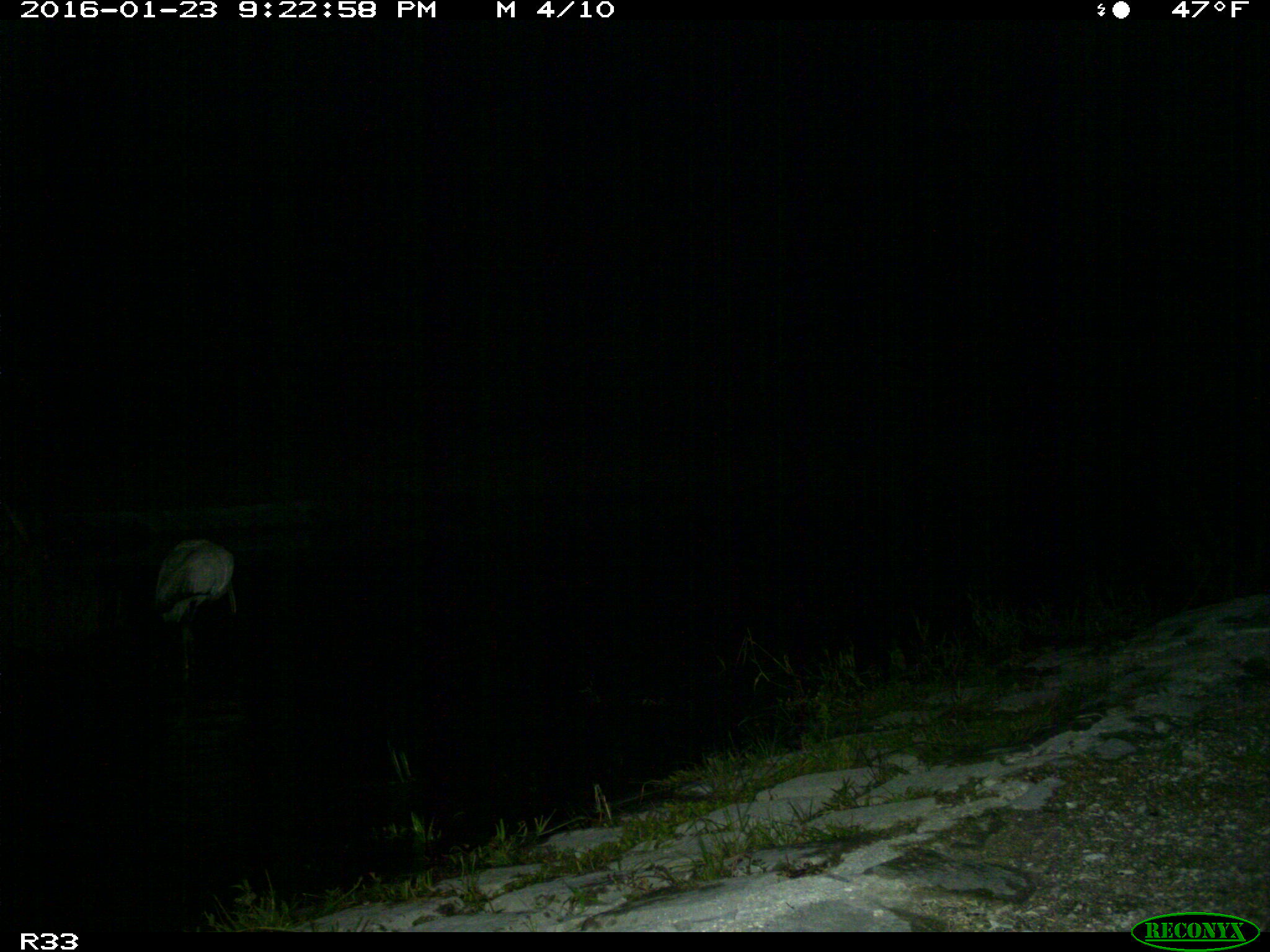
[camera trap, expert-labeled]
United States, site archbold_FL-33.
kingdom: Animalia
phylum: Chordata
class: Aves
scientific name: Aves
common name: birds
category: unidentified bird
Unidentified bird (birds) (Aves).